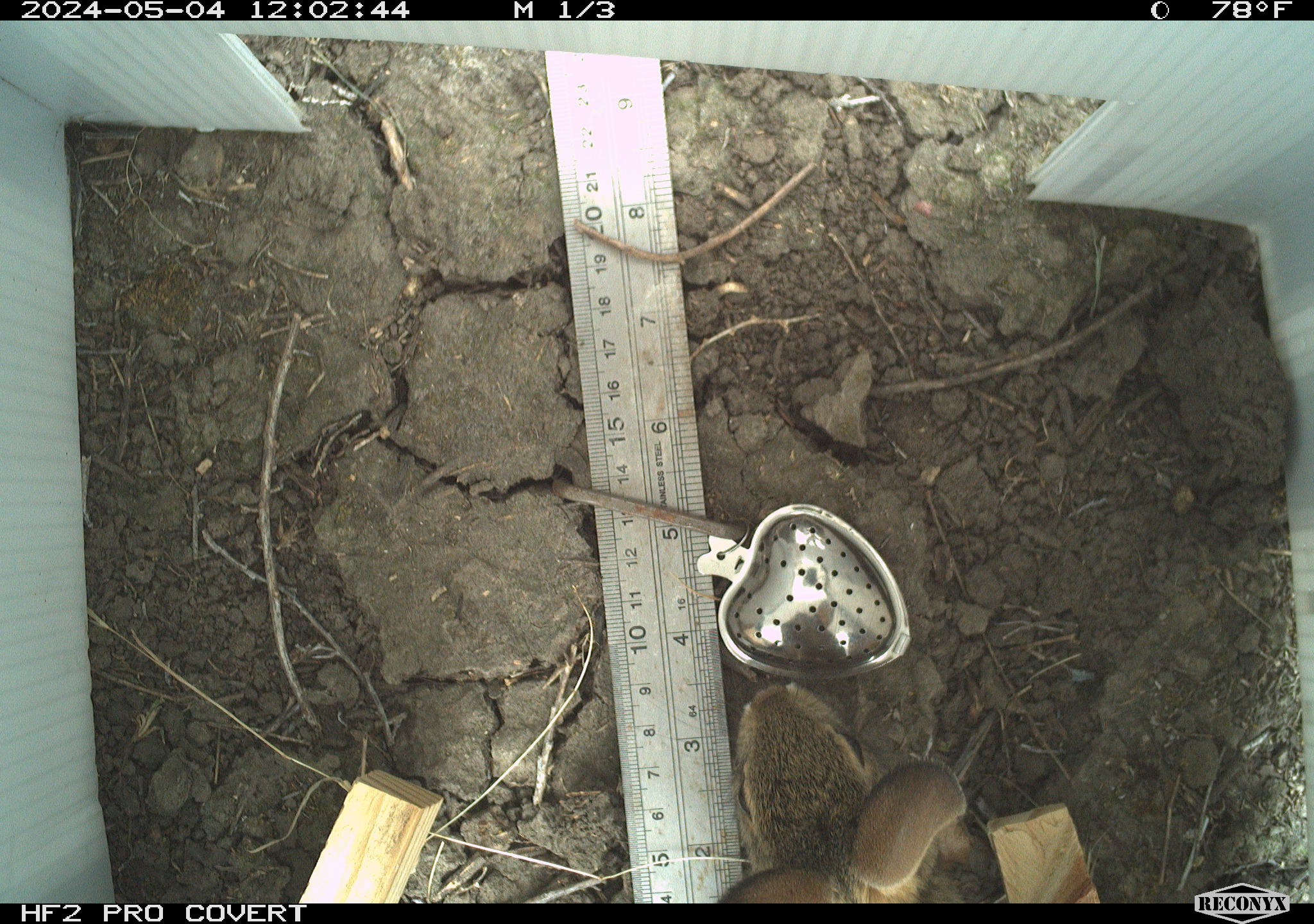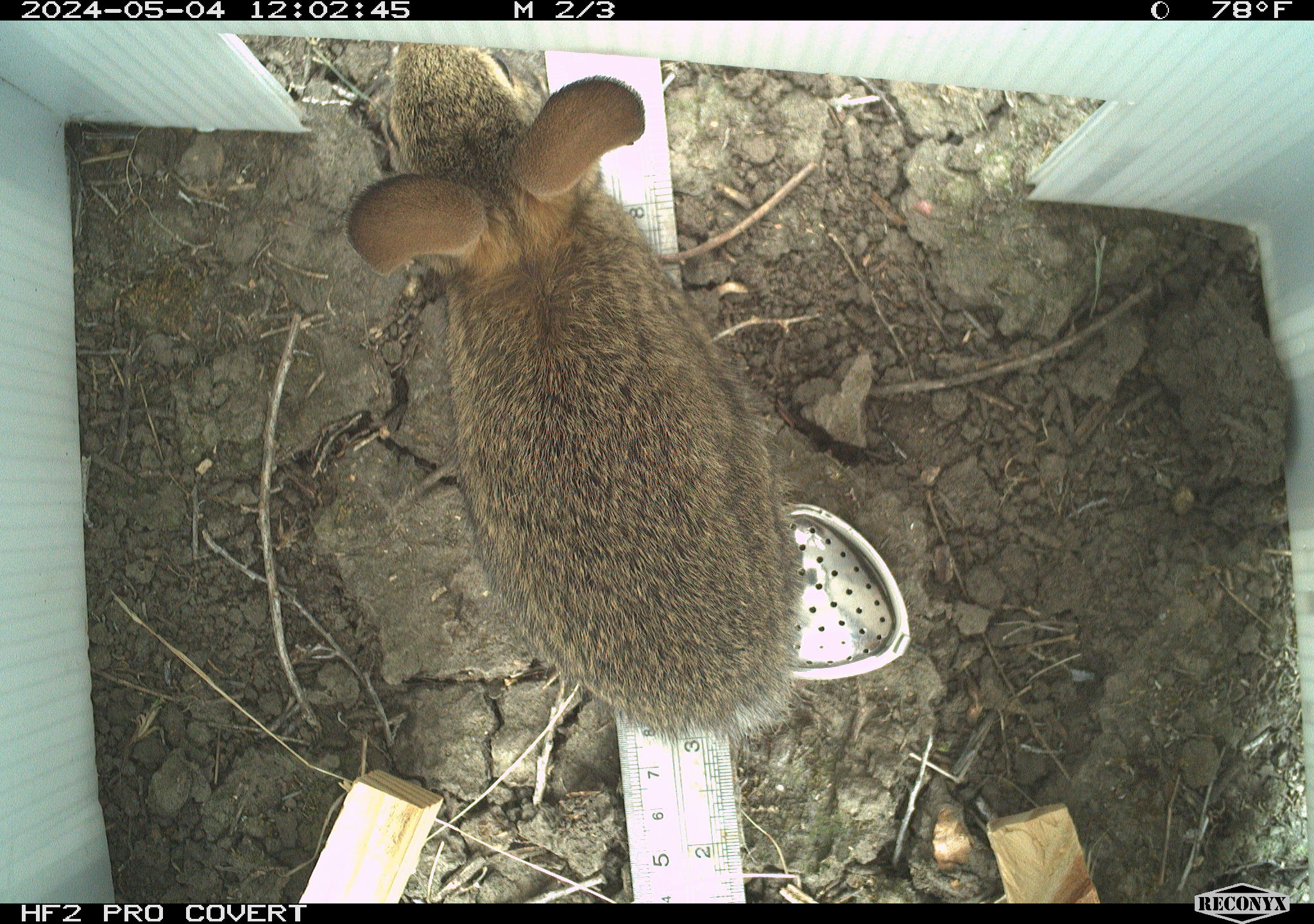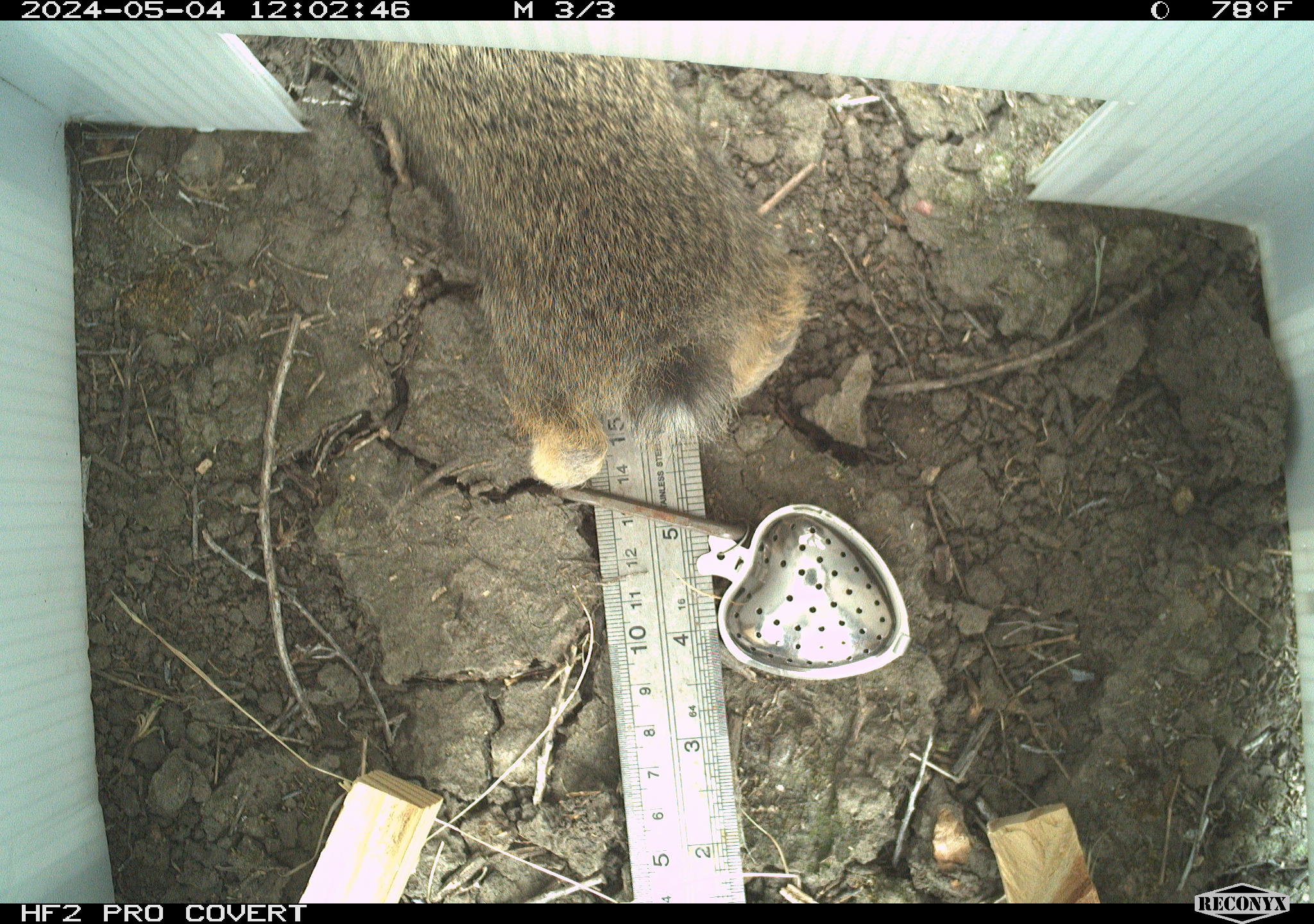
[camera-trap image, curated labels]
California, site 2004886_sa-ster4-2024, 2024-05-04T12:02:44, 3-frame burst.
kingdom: Animalia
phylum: Chordata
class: Mammalia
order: Lagomorpha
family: Leporidae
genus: Sylvilagus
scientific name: Sylvilagus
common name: cottontail rabbits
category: sylvilagus species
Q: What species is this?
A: Sylvilagus species (cottontail rabbits) (Sylvilagus).